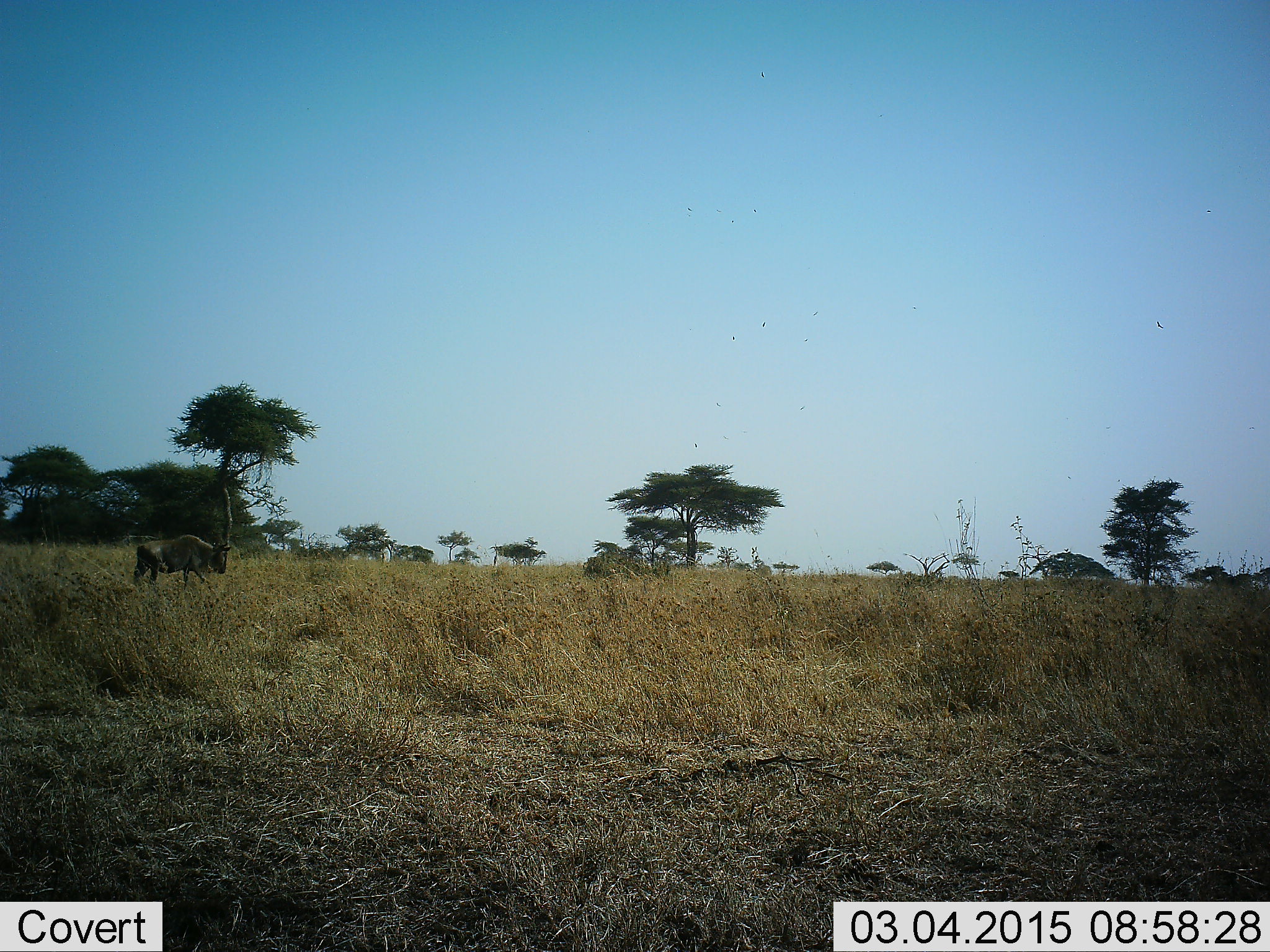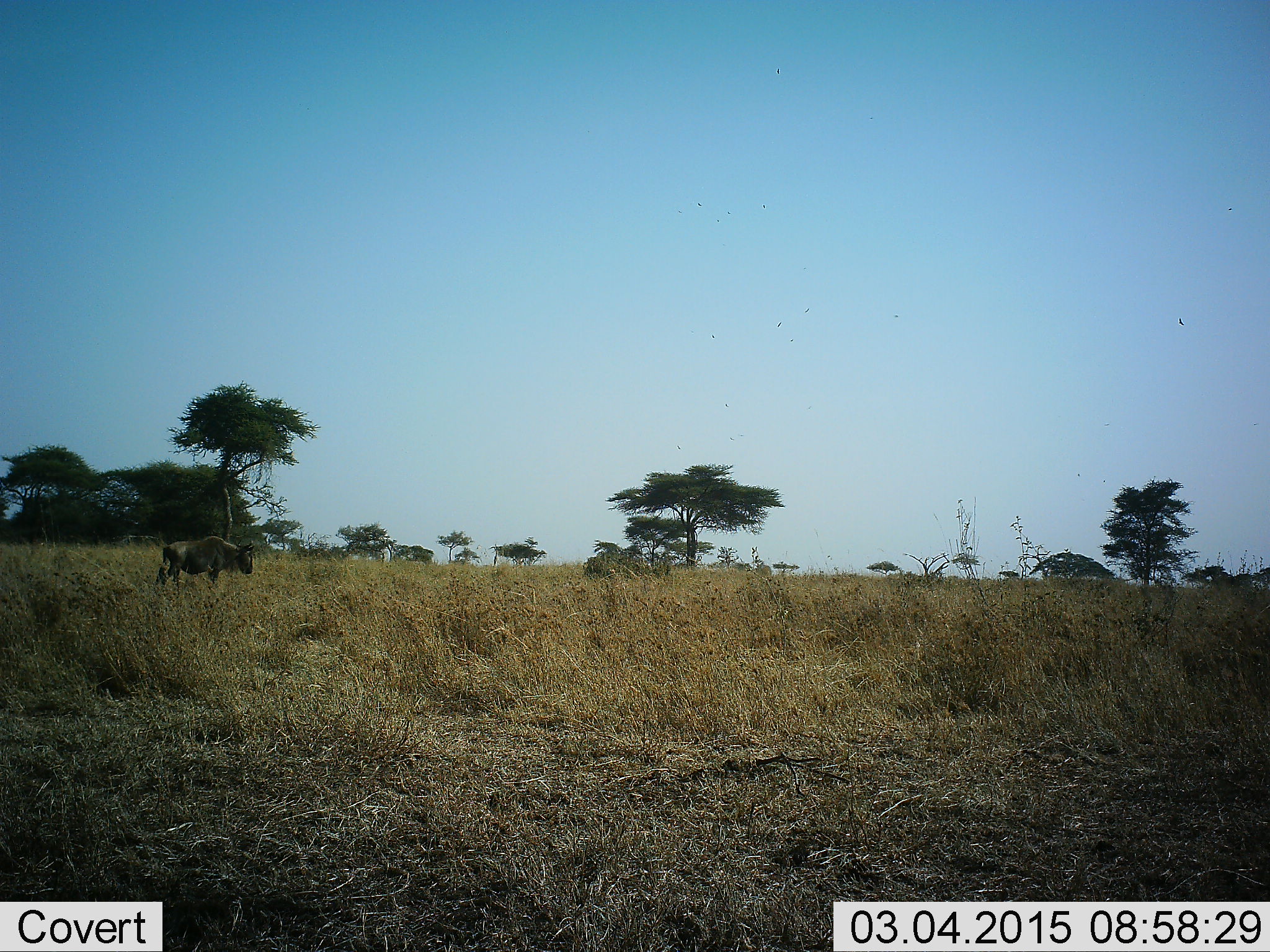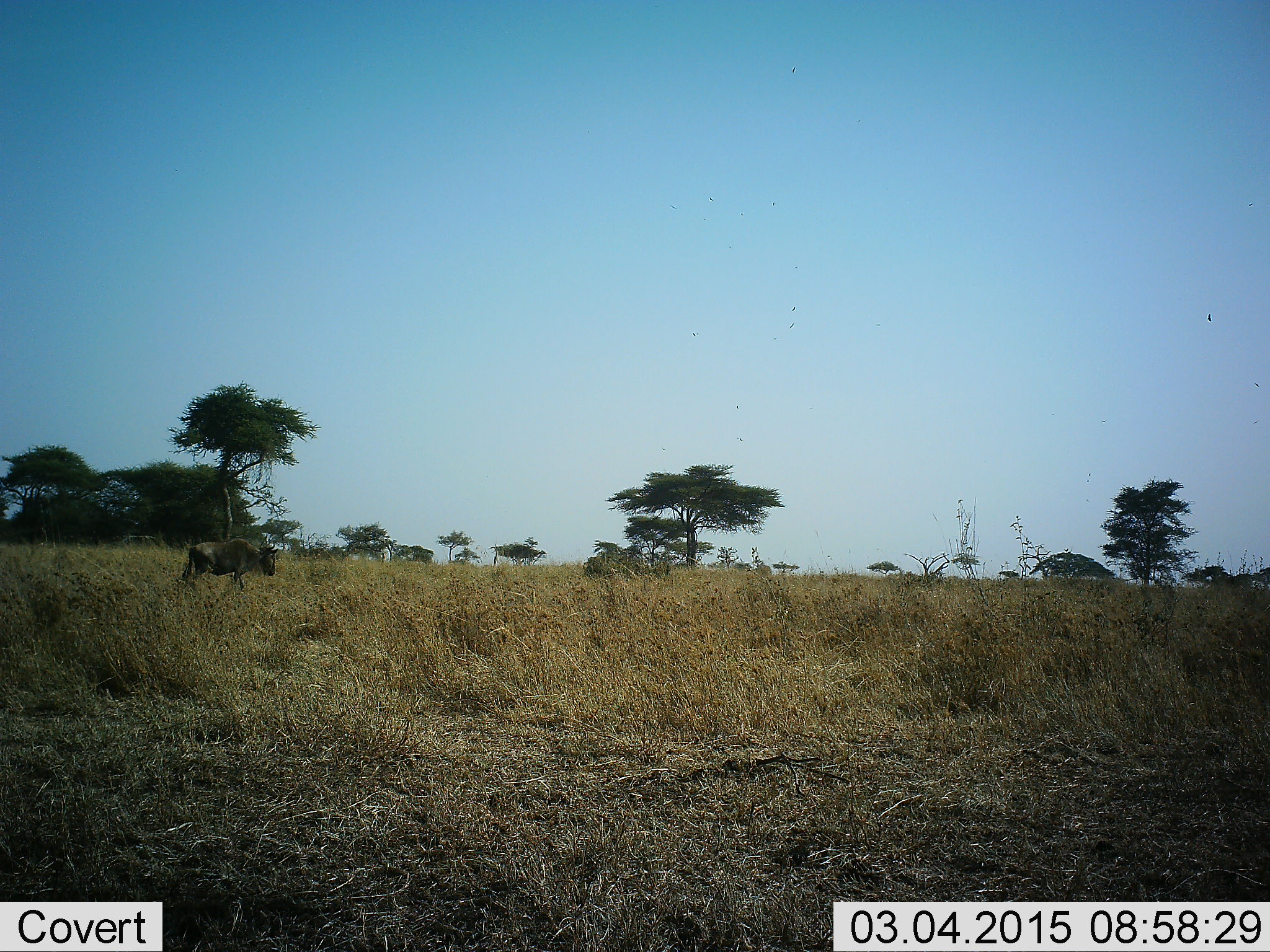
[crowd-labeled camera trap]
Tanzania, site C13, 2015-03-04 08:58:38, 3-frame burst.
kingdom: Animalia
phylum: Chordata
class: Mammalia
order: Artiodactyla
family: Bovidae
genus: Connochaetes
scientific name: Connochaetes taurinus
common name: blue wildebeest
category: wildebeest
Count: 1.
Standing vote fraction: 0%.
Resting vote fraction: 0%.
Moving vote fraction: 100%.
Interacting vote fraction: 0%.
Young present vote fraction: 0%.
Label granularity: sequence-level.